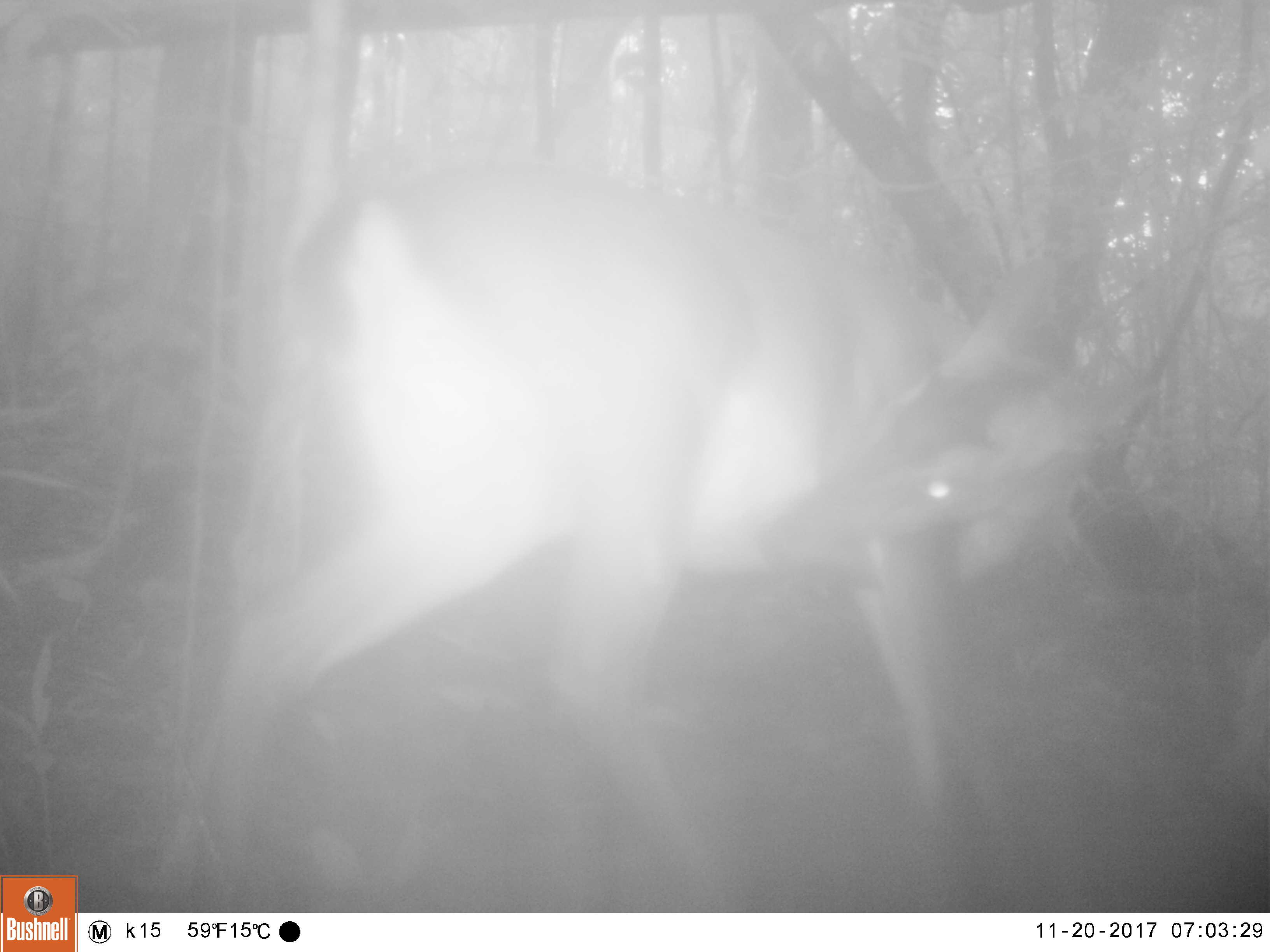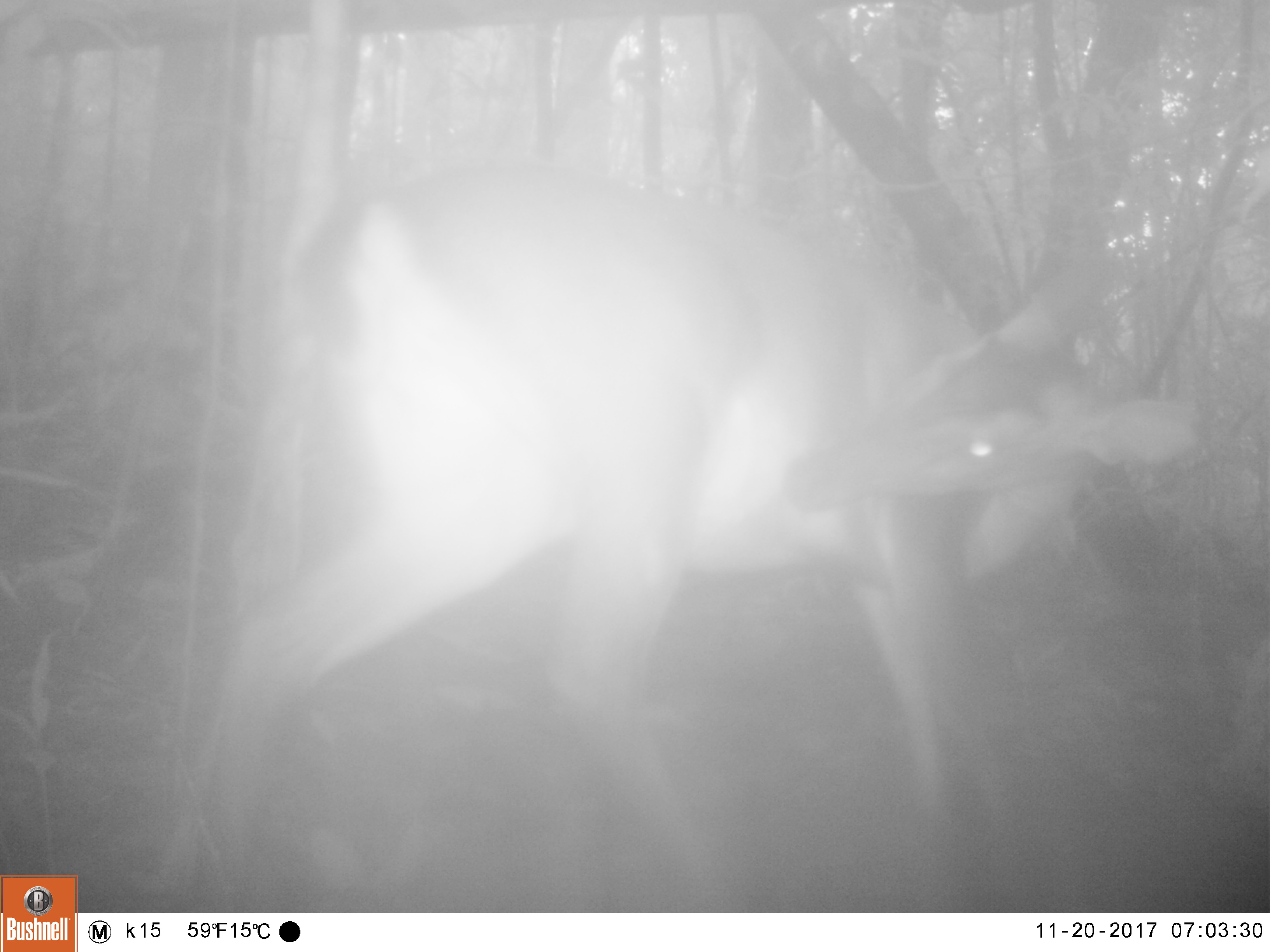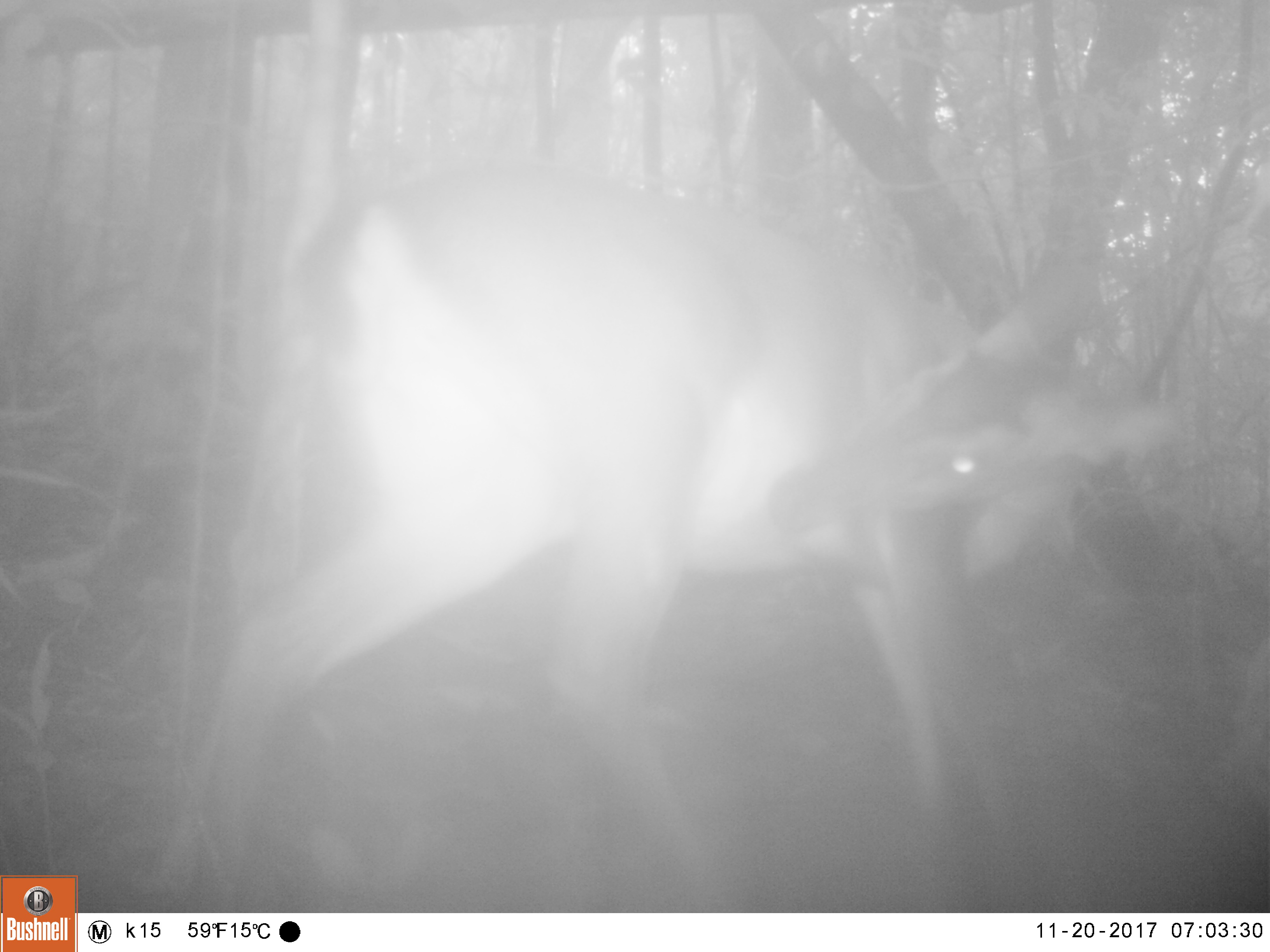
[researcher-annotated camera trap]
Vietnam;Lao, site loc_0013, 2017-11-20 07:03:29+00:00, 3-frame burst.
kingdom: Animalia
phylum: Chordata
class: Mammalia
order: Artiodactyla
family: Cervidae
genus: Muntiacus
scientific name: Muntiacus vuquangensis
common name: large-antlered muntjac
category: large antlered muntjac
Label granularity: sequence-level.